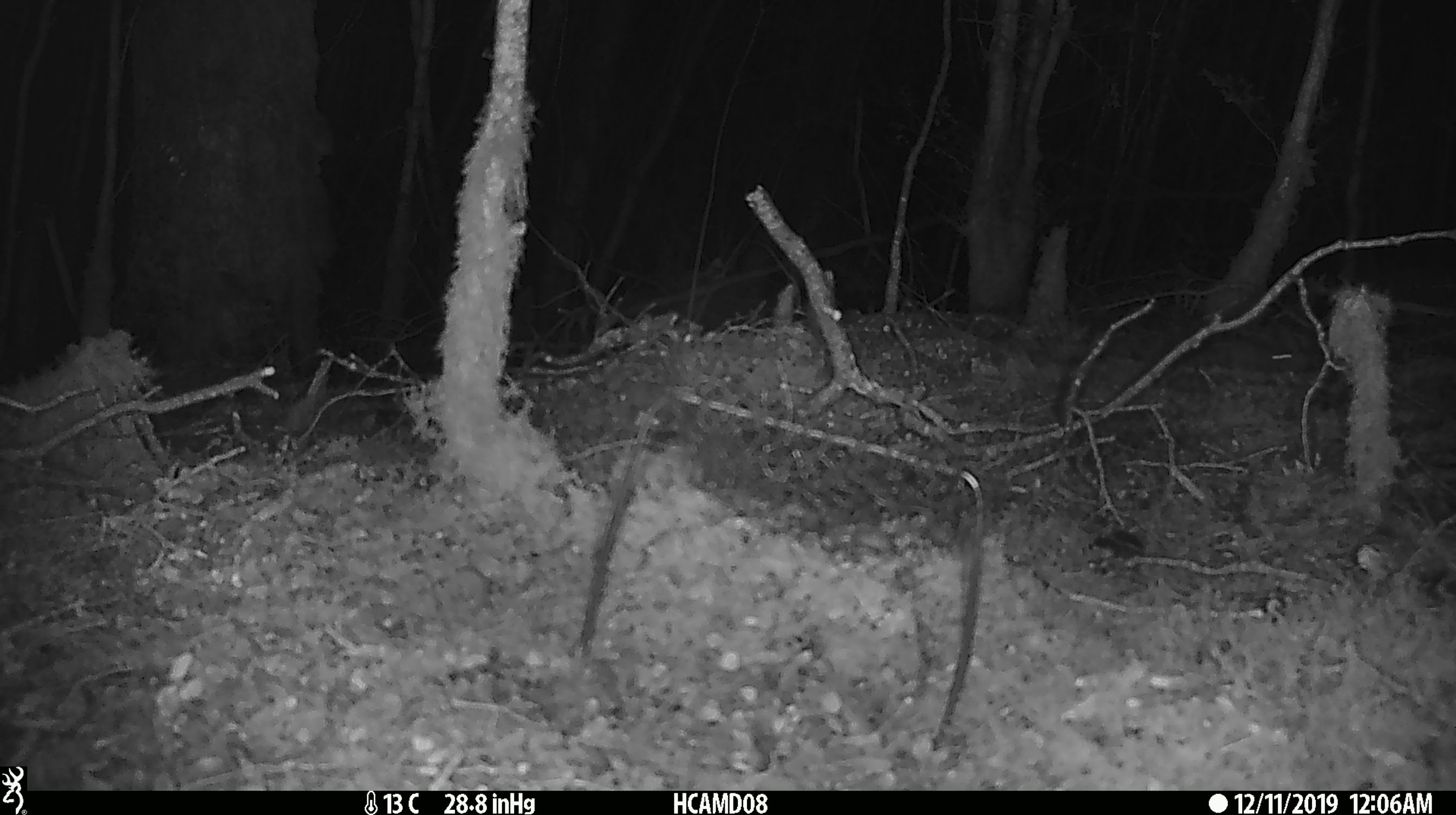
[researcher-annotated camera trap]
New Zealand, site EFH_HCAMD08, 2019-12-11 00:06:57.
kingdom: Animalia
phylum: Chordata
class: Mammalia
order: Rodentia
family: Muridae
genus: Mus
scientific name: Mus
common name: mouse